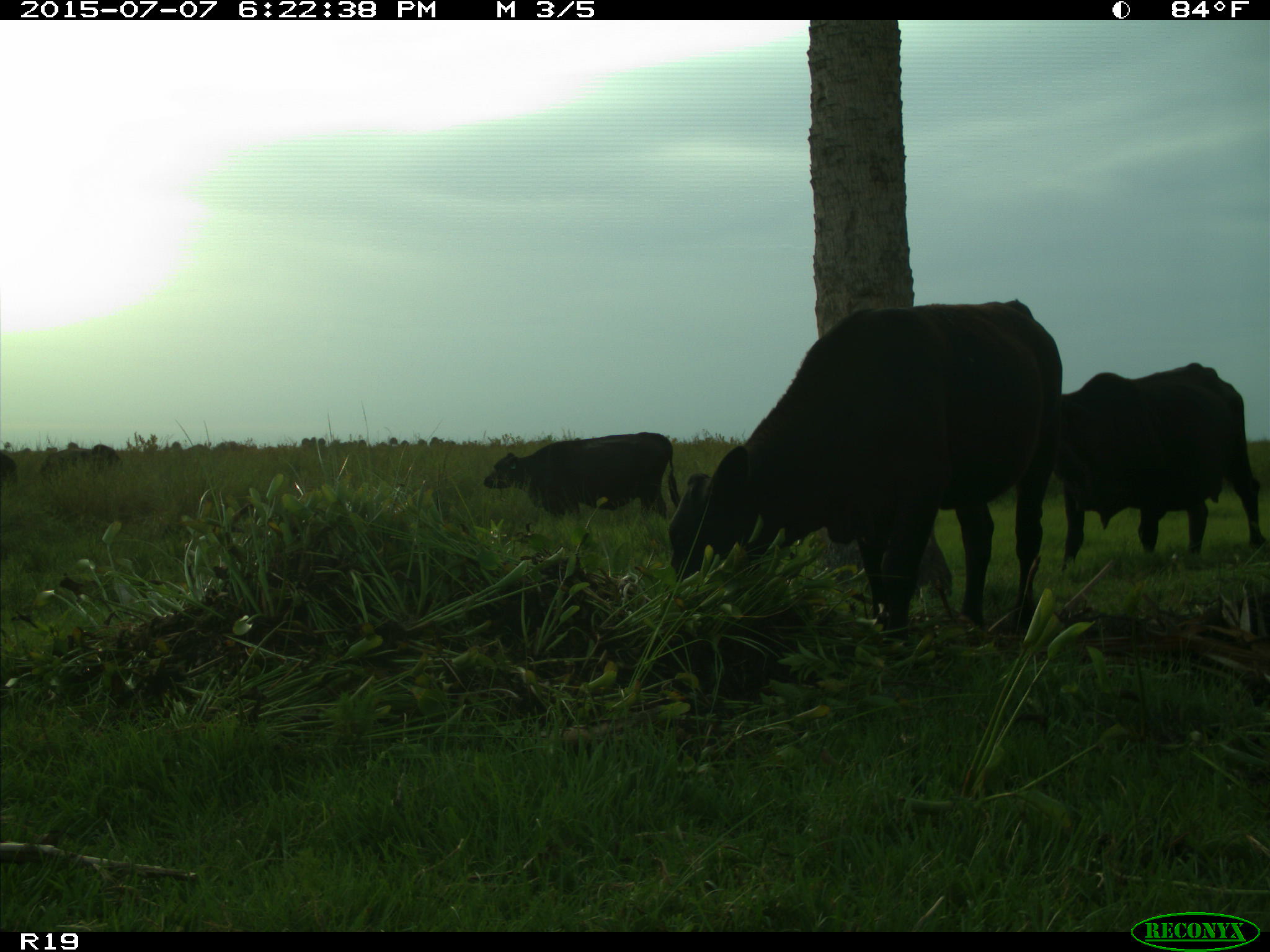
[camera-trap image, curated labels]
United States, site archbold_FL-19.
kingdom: Animalia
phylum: Chordata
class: Mammalia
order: Artiodactyla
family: Bovidae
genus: Bos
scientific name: Bos taurus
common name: domestic cow